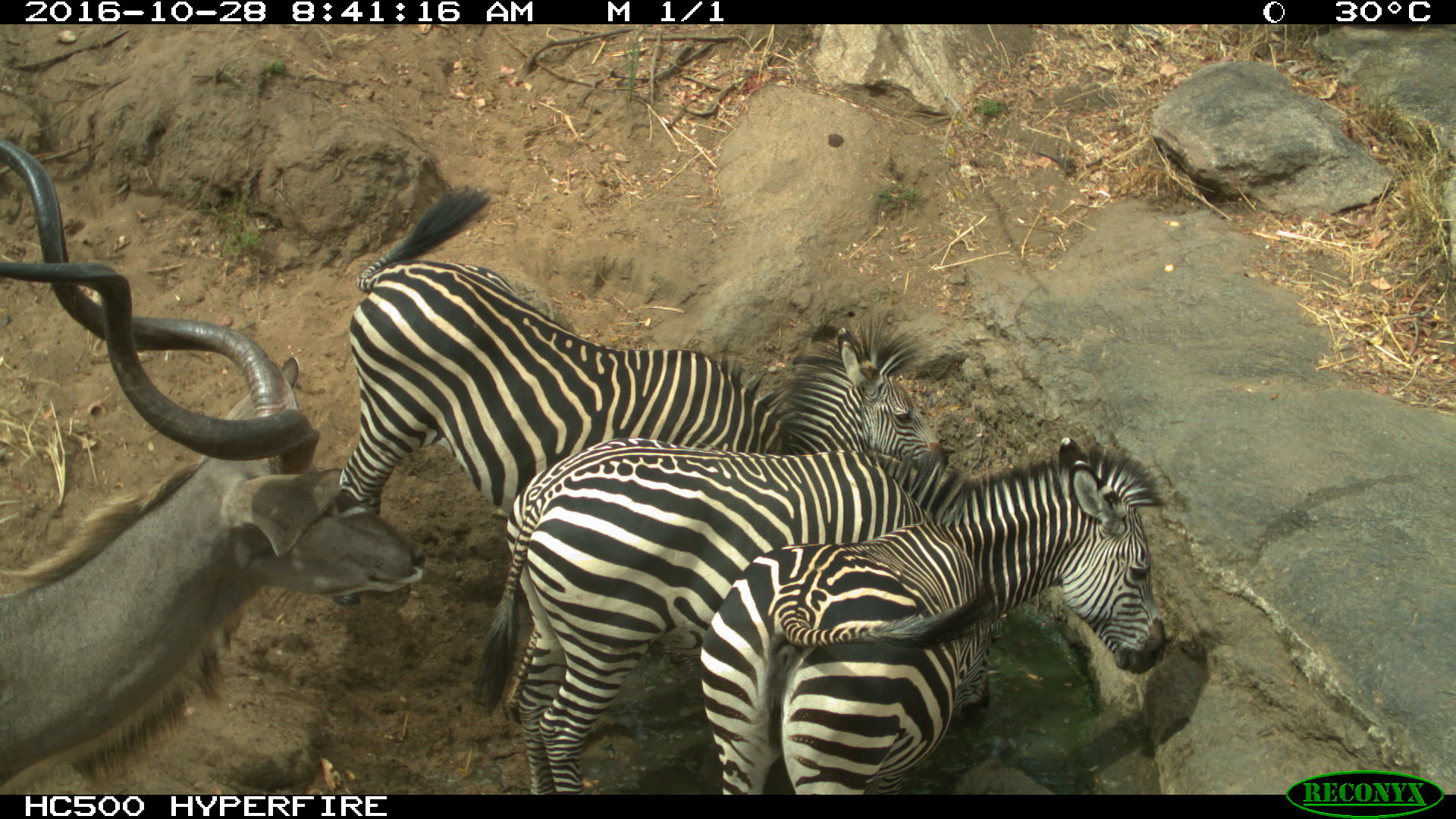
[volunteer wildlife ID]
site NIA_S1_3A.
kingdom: Animalia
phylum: Chordata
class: Mammalia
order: Artiodactyla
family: Bovidae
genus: Tragelaphus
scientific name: Tragelaphus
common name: kudu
Kudu (Tragelaphus), count 1. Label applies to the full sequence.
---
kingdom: Animalia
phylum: Chordata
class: Mammalia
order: Perissodactyla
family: Equidae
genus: Equus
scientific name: Equus quagga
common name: plains zebra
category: zebraplains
Zebraplains (plains zebra) (Equus quagga), count 3. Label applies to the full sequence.